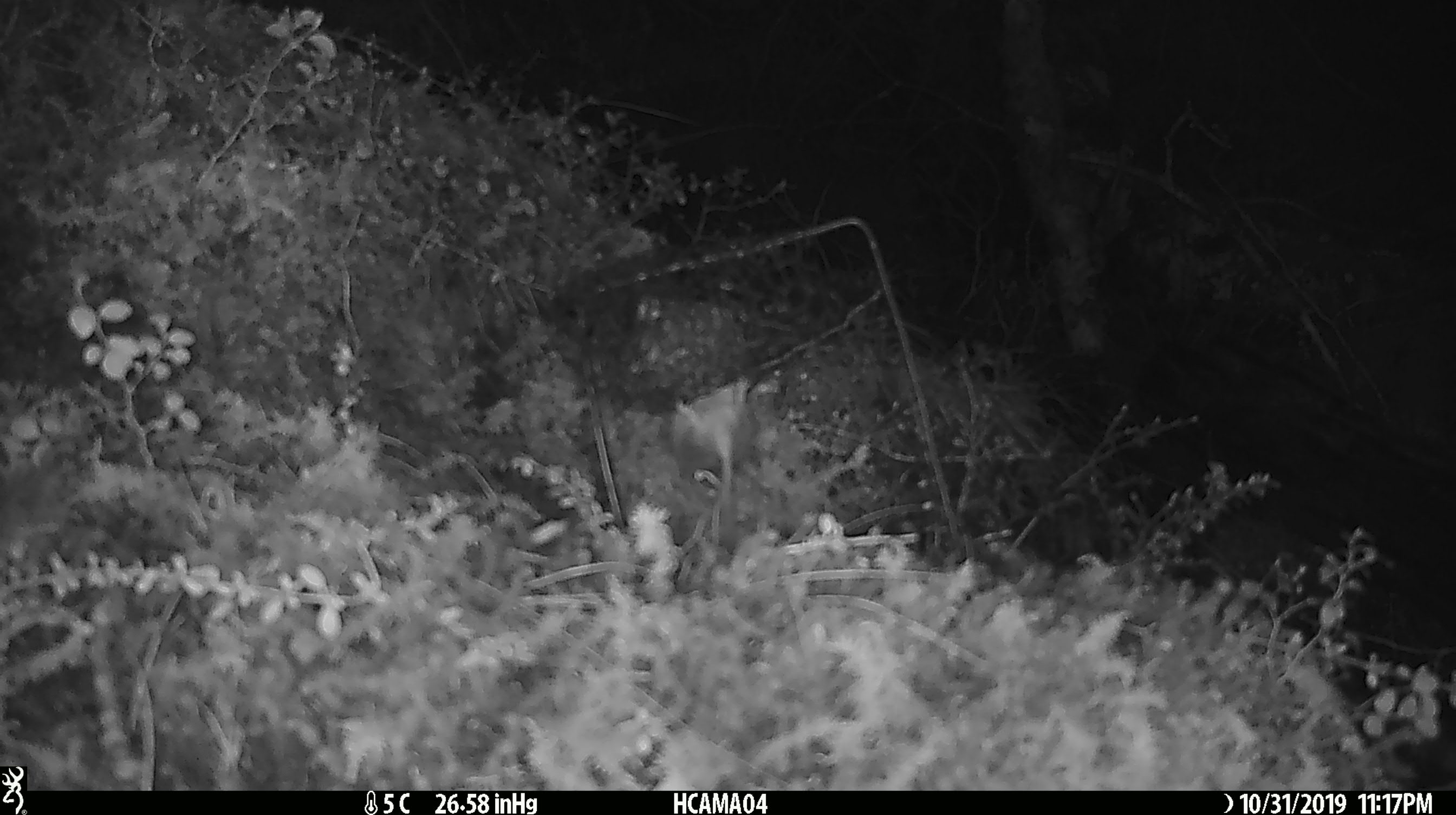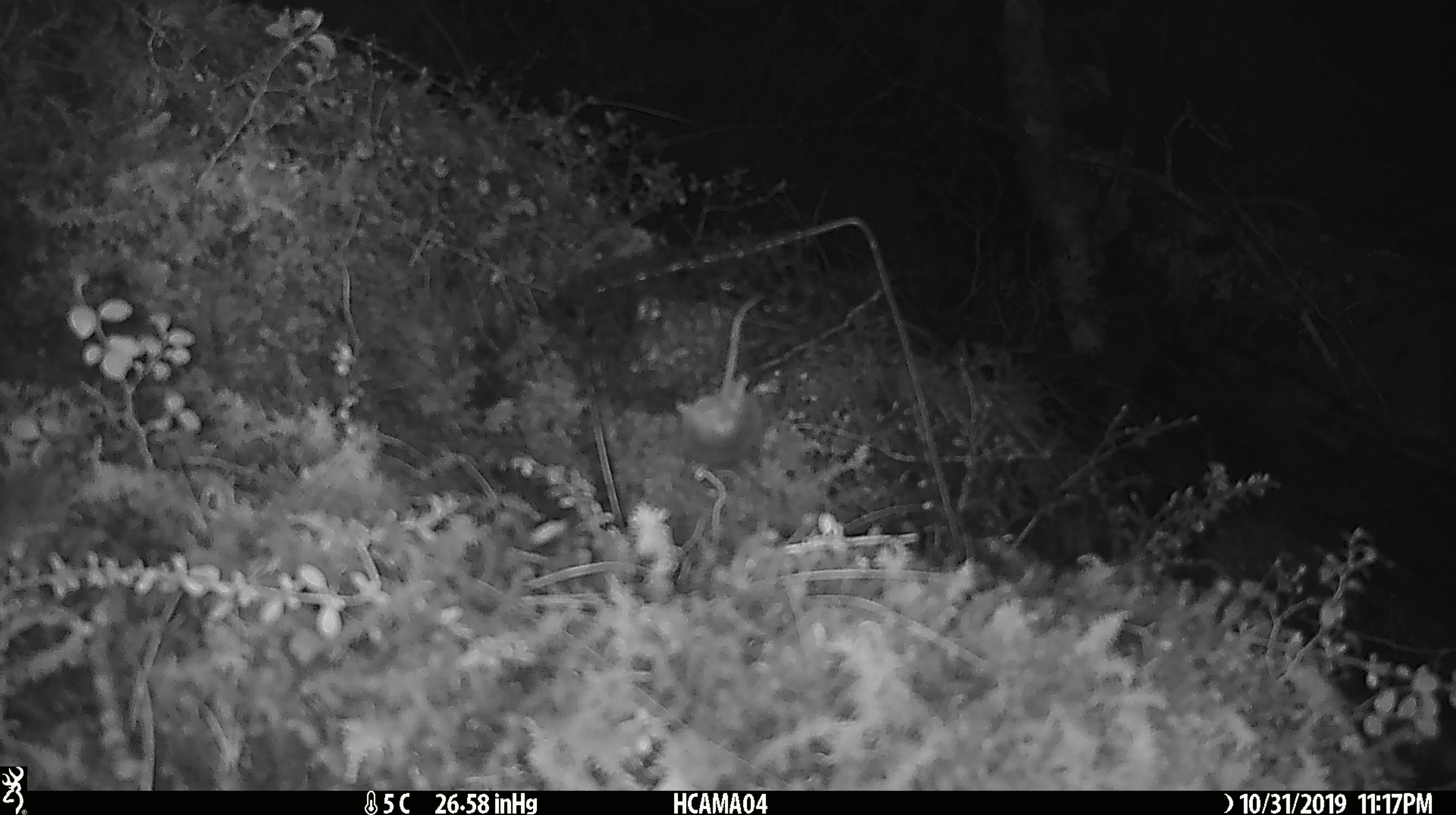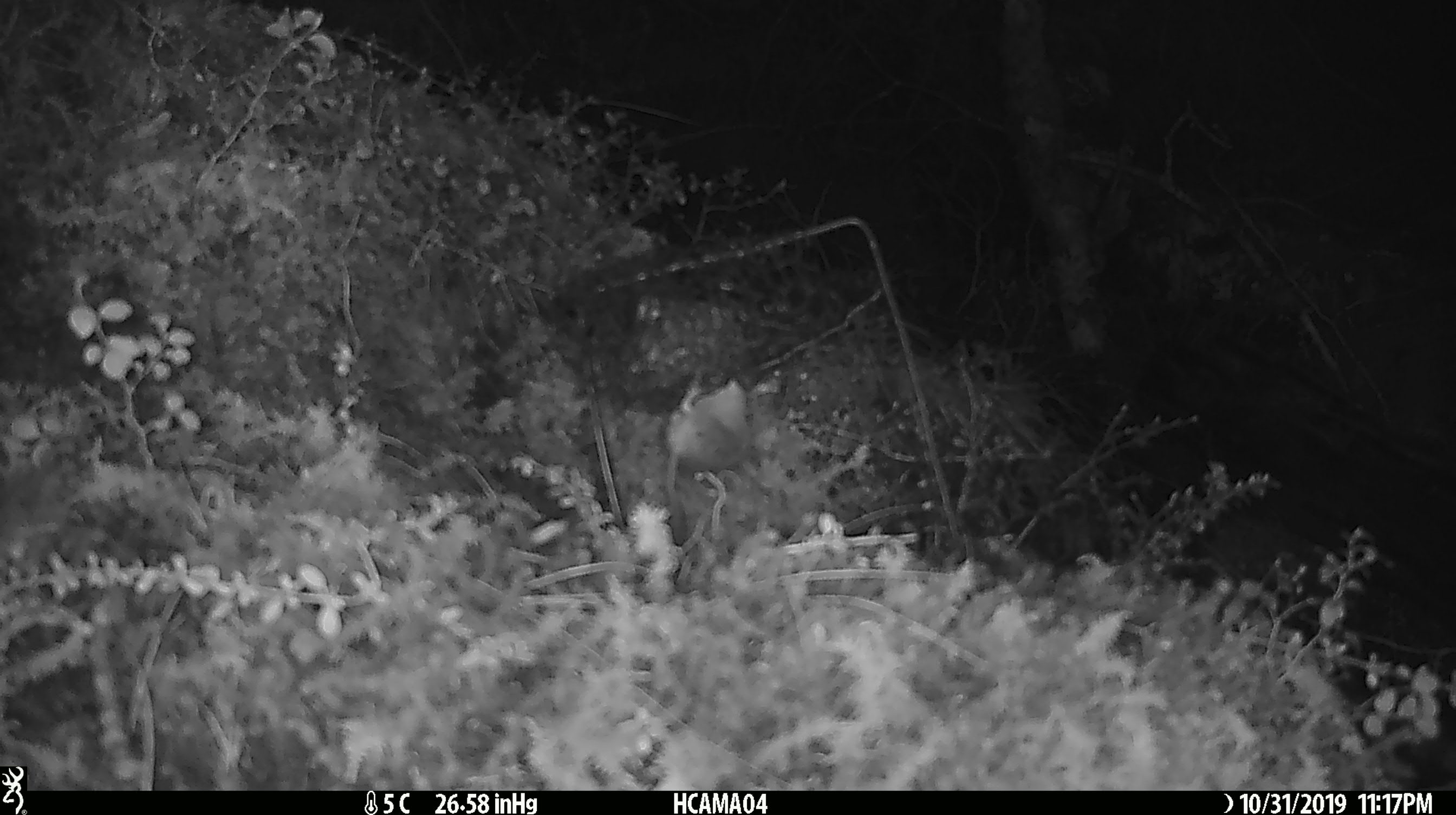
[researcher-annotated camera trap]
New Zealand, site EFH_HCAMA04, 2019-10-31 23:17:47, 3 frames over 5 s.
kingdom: Animalia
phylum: Chordata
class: Mammalia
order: Rodentia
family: Muridae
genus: Mus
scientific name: Mus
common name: mouse